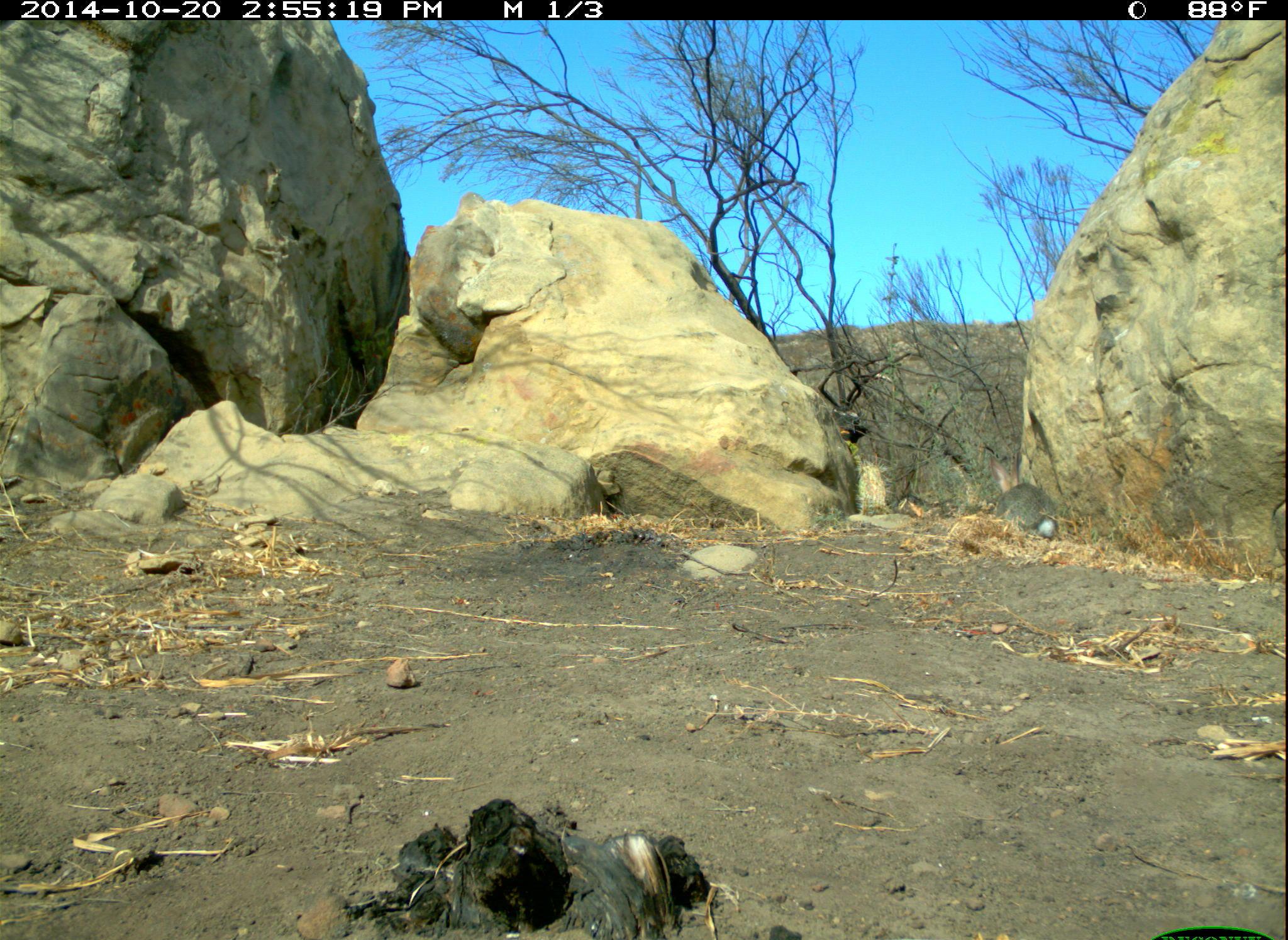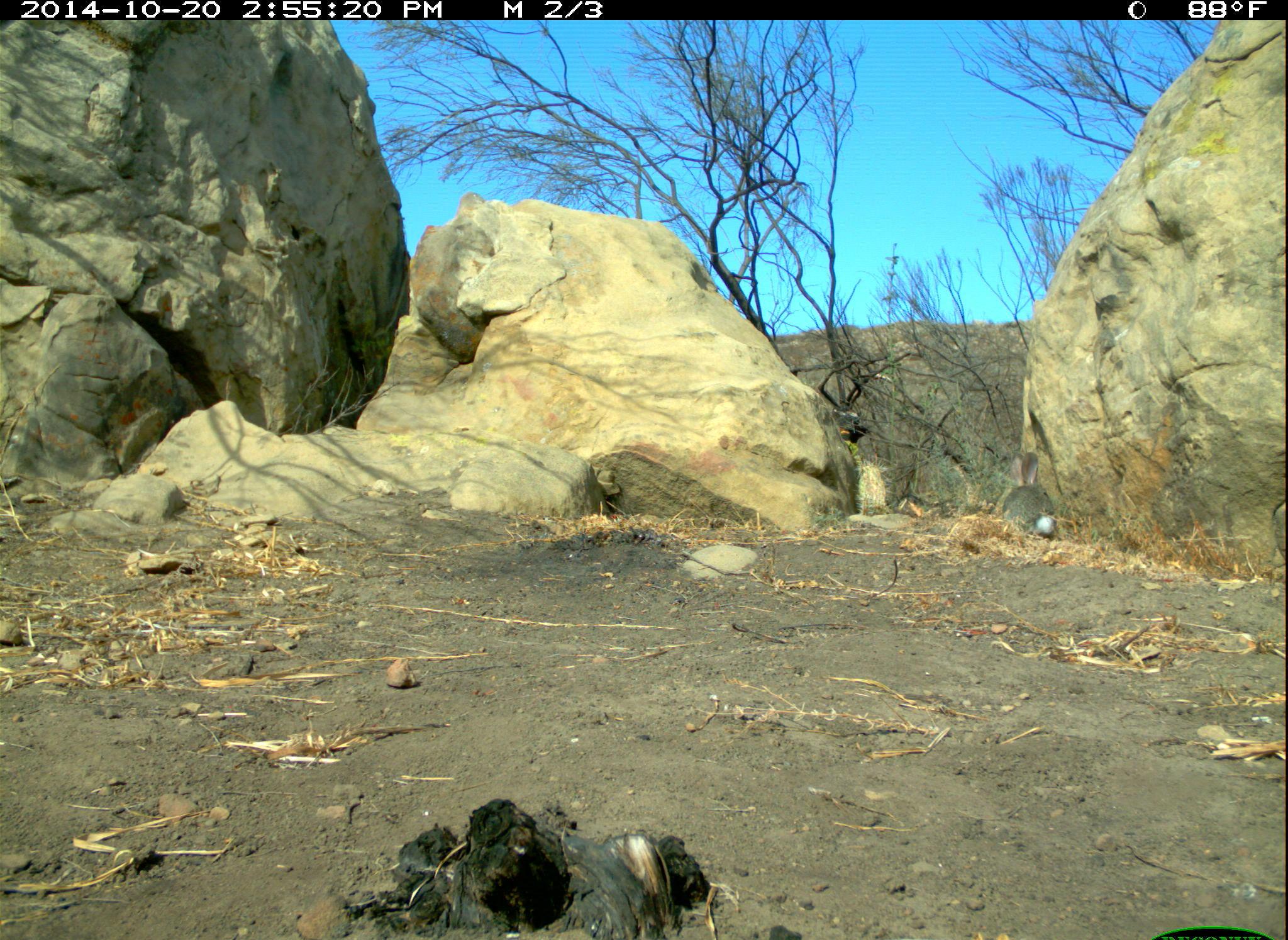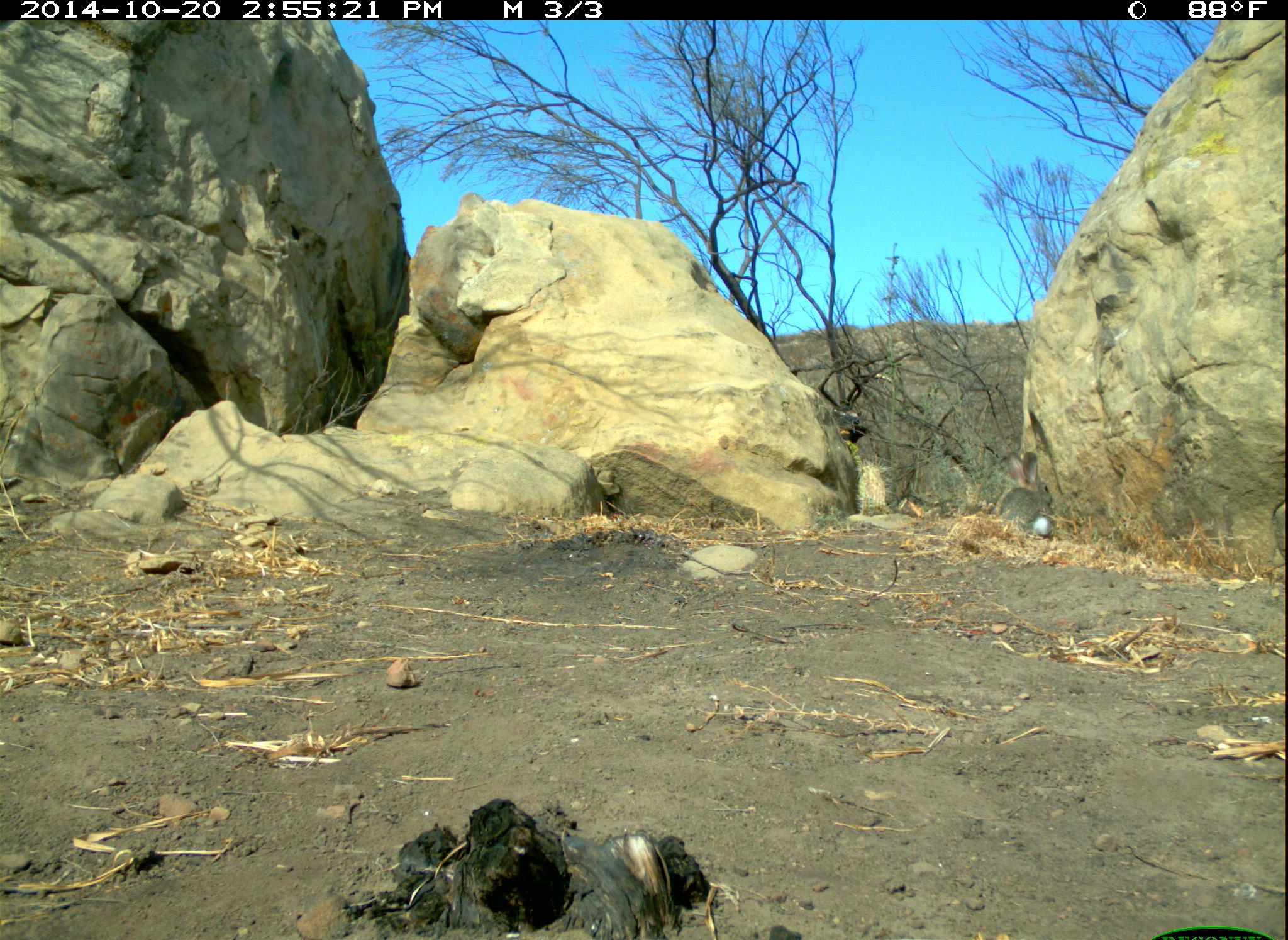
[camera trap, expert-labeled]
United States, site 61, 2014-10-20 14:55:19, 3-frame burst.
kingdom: Animalia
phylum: Chordata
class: Mammalia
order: Lagomorpha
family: Leporidae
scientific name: Leporidae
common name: rabbits and hares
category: rabbit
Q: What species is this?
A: Rabbit (rabbits and hares) (Leporidae).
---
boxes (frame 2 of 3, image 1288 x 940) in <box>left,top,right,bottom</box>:
rabbit: <box>997,452,1065,544</box>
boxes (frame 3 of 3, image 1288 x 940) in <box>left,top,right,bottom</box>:
rabbit: <box>964,443,1074,559</box>